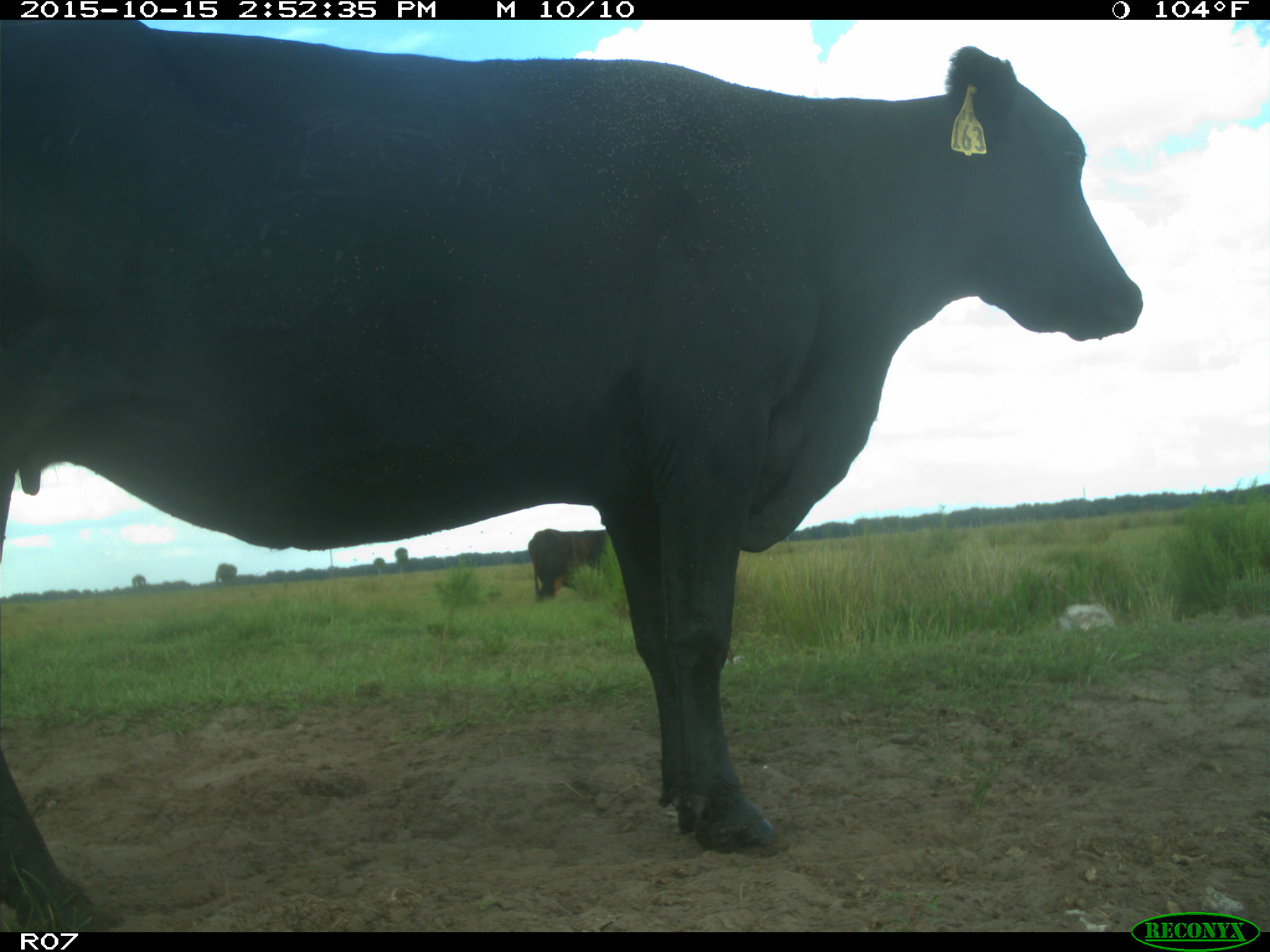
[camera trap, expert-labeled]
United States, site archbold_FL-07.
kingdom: Animalia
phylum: Chordata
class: Mammalia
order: Artiodactyla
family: Bovidae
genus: Bos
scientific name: Bos taurus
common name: domestic cow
Bos taurus (domestic cow).